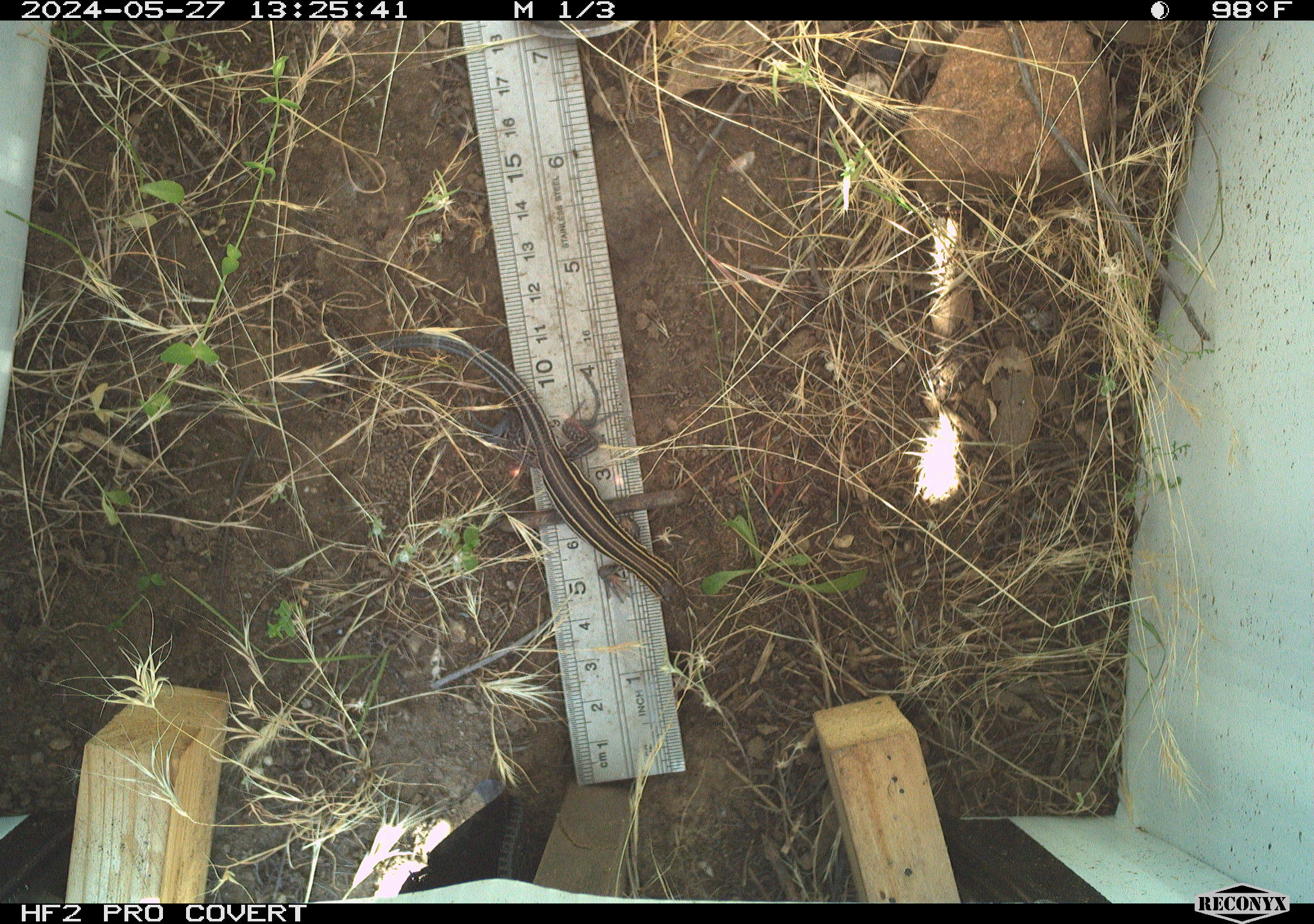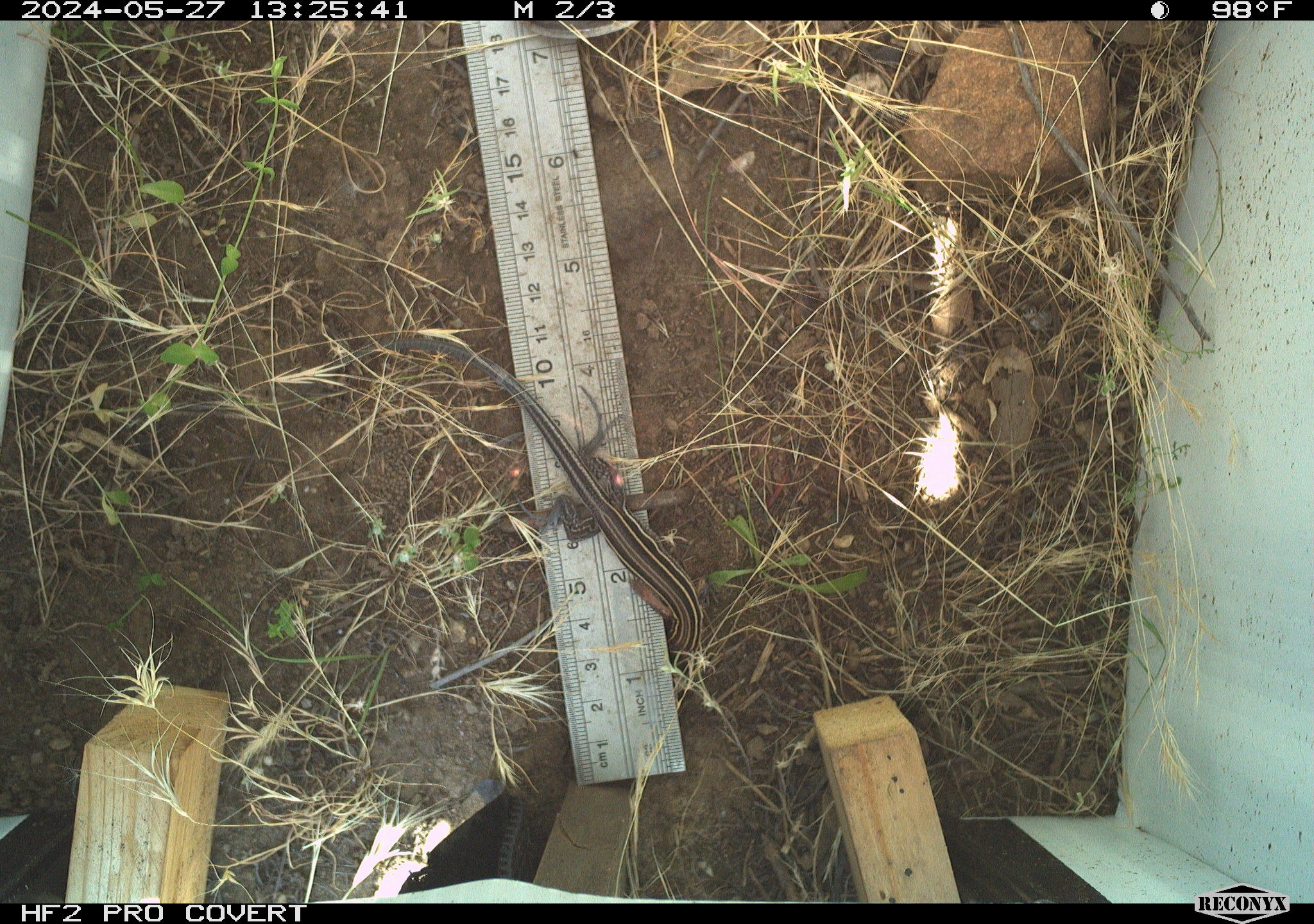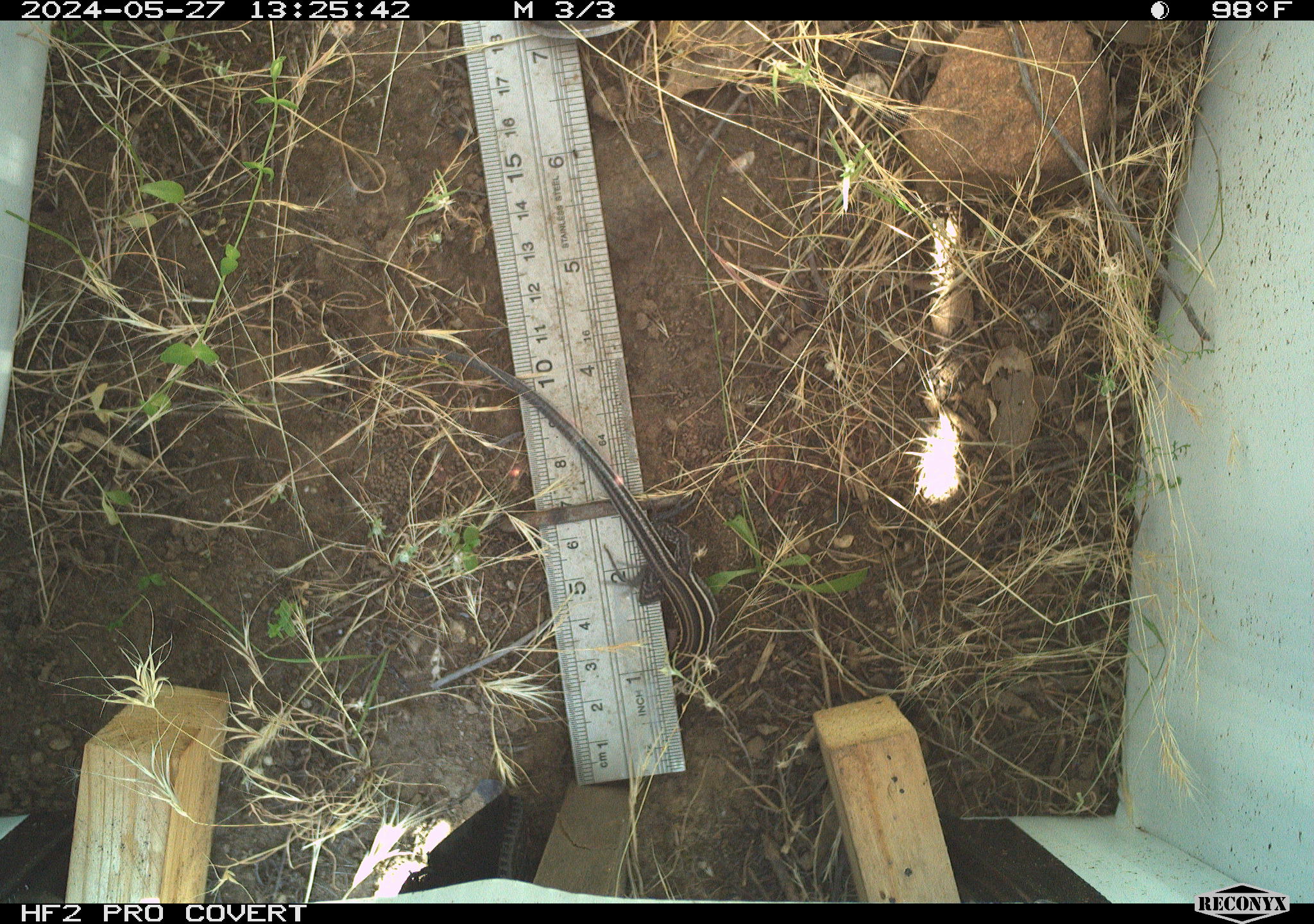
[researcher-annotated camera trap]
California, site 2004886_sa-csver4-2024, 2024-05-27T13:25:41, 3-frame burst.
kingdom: Animalia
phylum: Chordata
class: Reptilia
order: Squamata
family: Teiidae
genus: Aspidoscelis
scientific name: Aspidoscelis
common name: whiptail lizards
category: aspidoscelis species